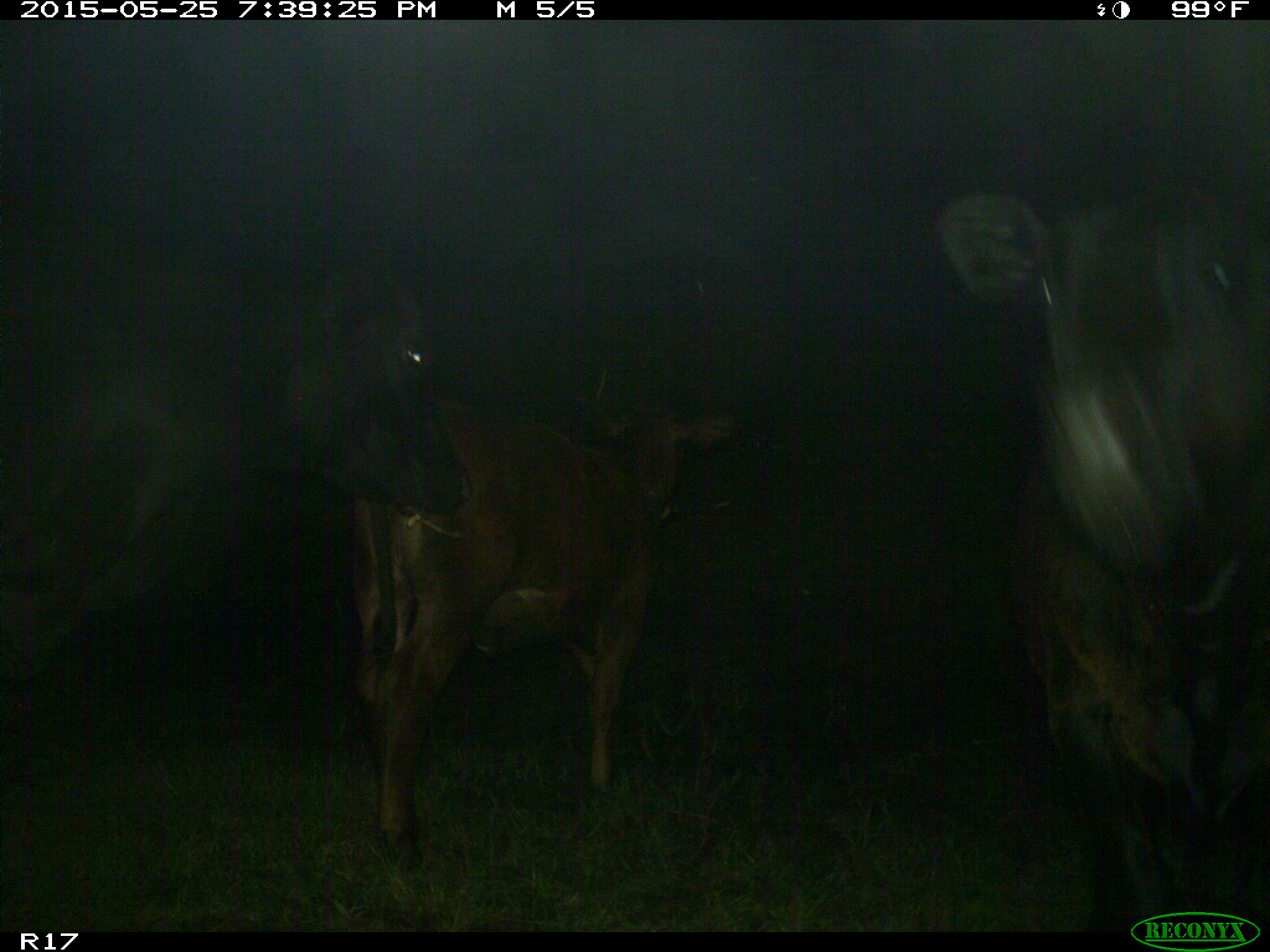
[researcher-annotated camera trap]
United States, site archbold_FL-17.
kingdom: Animalia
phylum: Chordata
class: Mammalia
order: Artiodactyla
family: Bovidae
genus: Bos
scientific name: Bos taurus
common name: domestic cow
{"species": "Bos taurus (domestic cow)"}